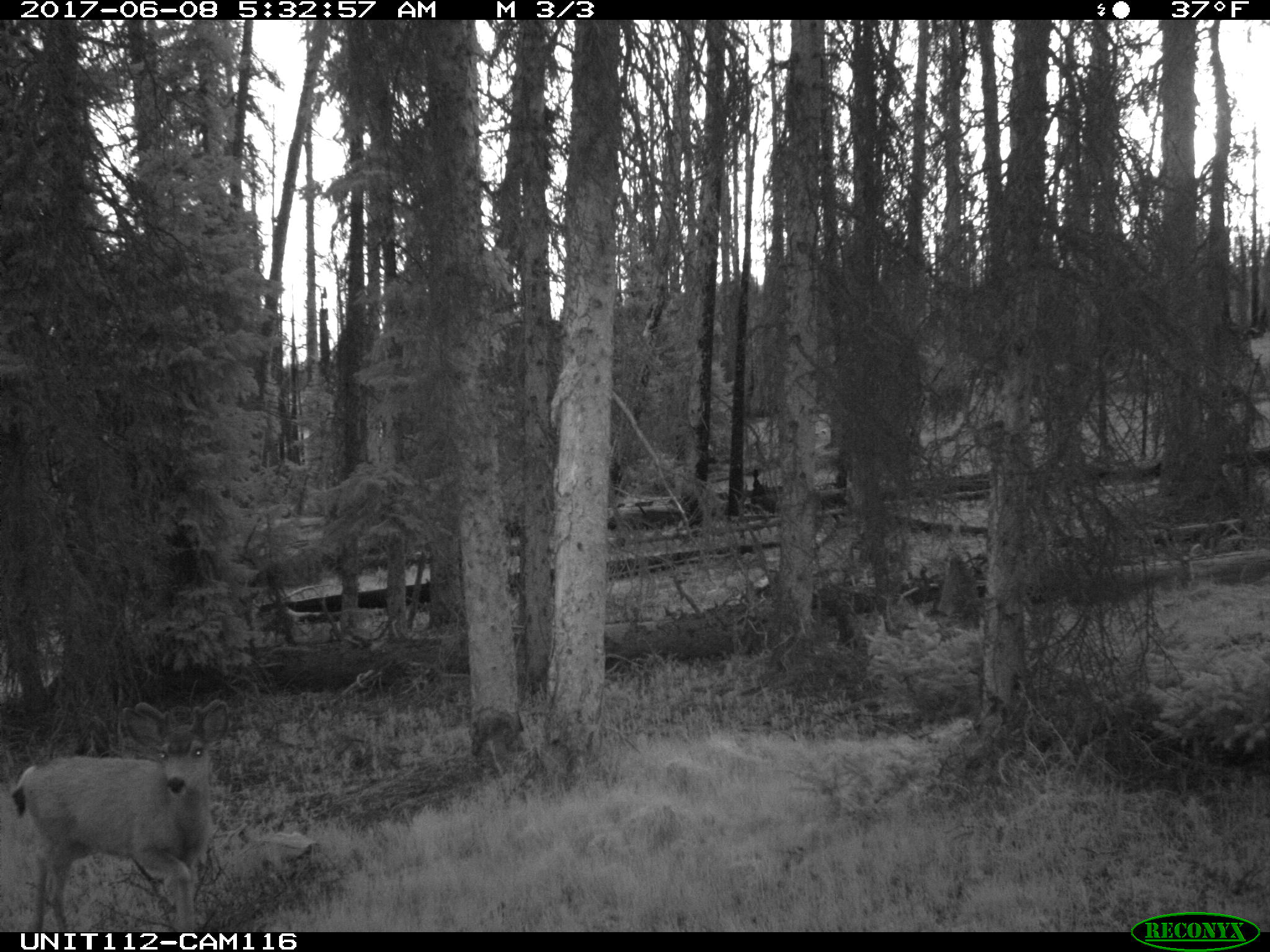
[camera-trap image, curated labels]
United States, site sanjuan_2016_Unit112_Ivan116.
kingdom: Animalia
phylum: Chordata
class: Mammalia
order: Artiodactyla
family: Cervidae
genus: Odocoileus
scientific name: Odocoileus hemionus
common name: mule deer